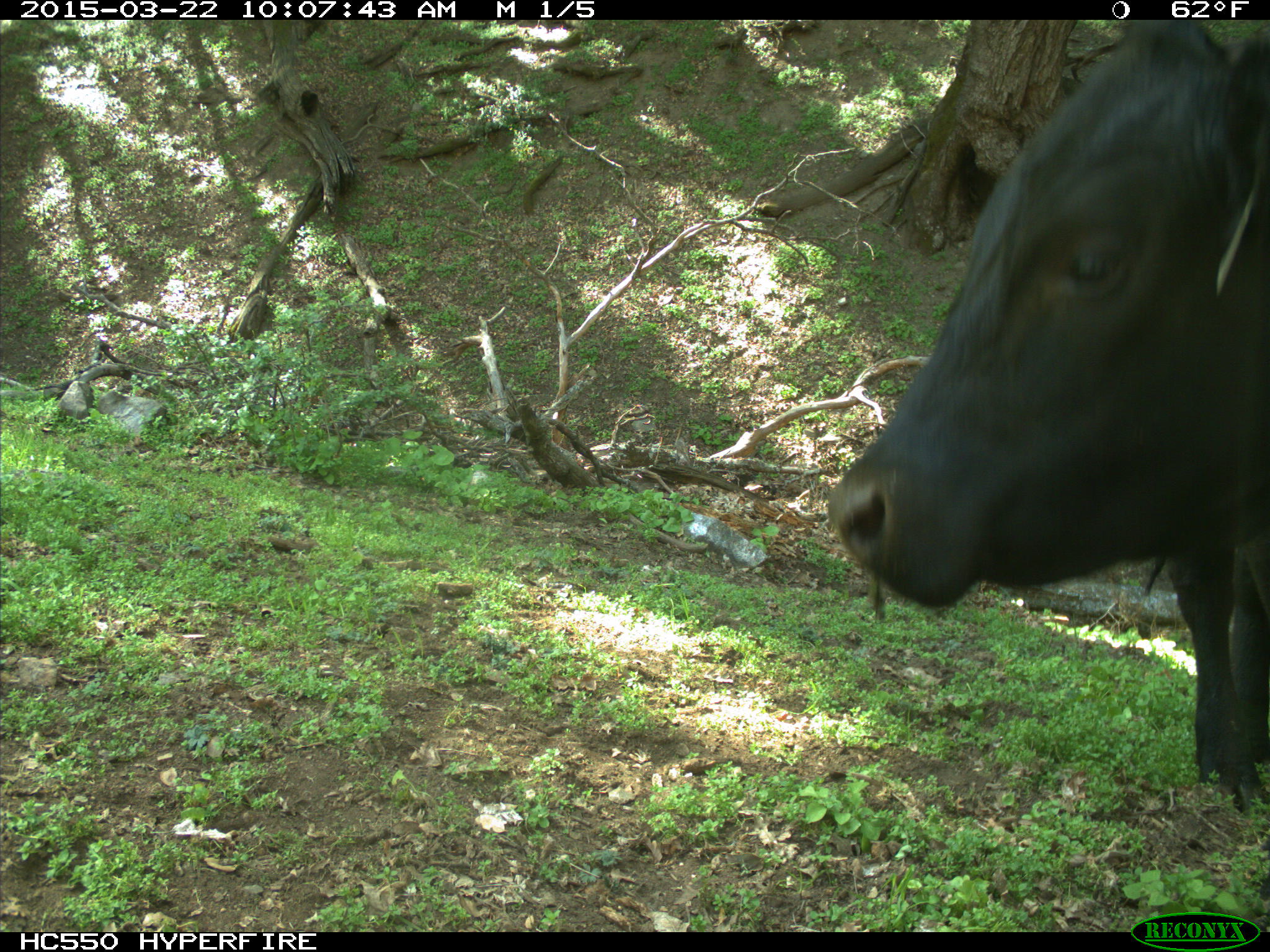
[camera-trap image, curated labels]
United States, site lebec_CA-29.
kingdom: Animalia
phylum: Chordata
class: Mammalia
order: Artiodactyla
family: Bovidae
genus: Bos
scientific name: Bos taurus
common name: domestic cow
Bos taurus (domestic cow).